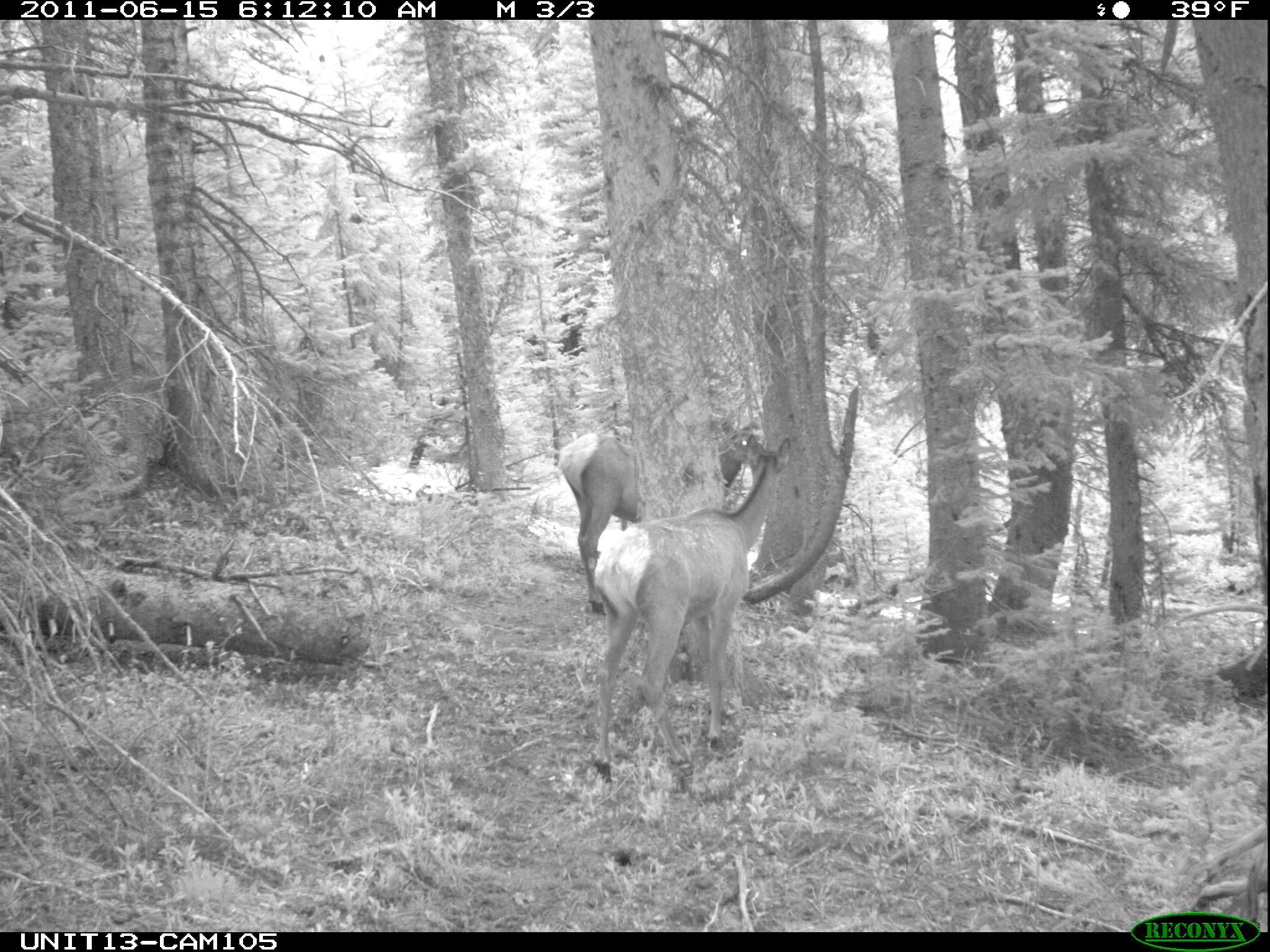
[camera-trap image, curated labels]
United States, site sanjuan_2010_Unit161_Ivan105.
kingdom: Animalia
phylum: Chordata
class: Mammalia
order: Artiodactyla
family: Cervidae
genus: Cervus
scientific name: Cervus elaphus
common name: red deer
Cervus elaphus (red deer).